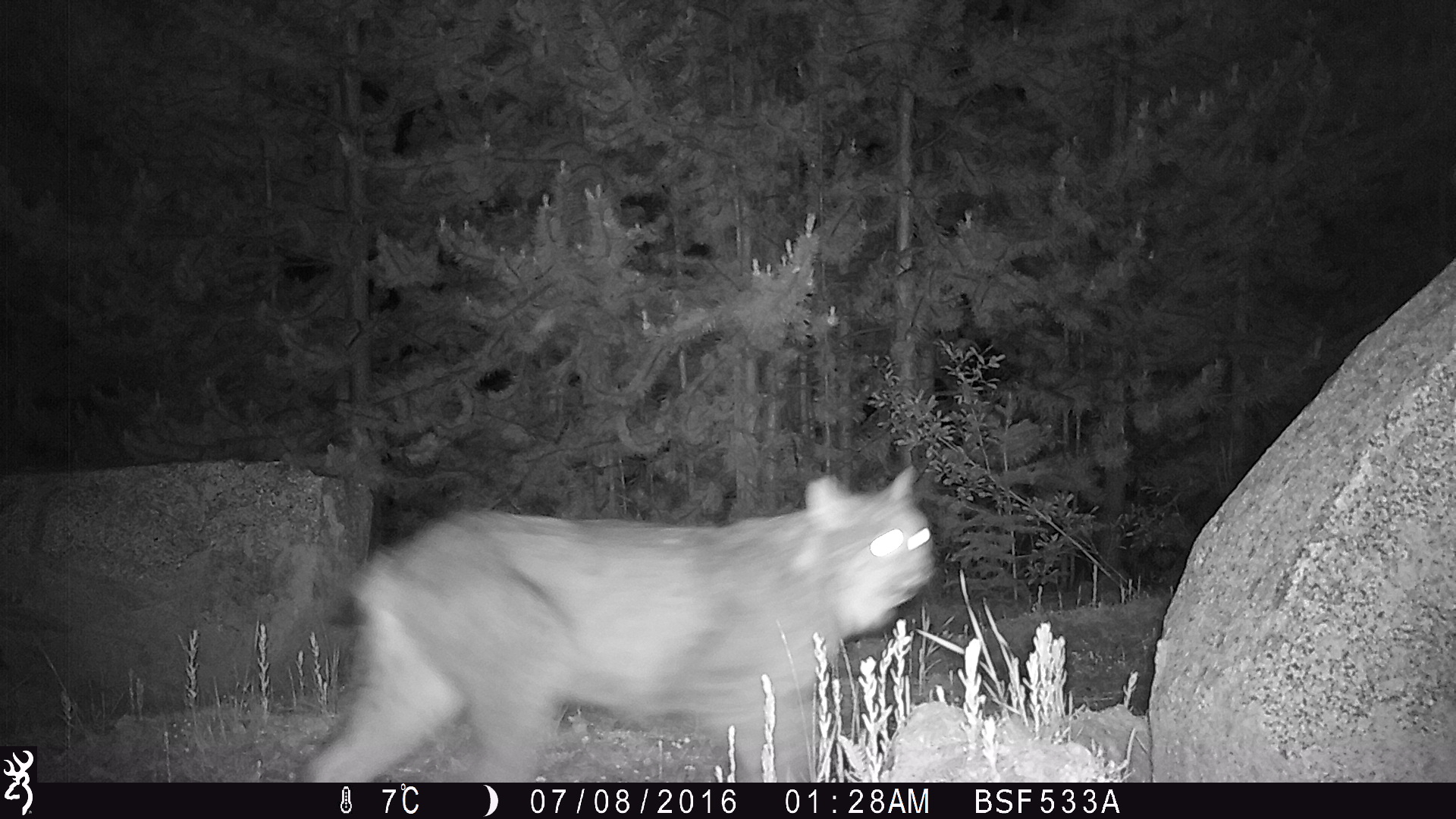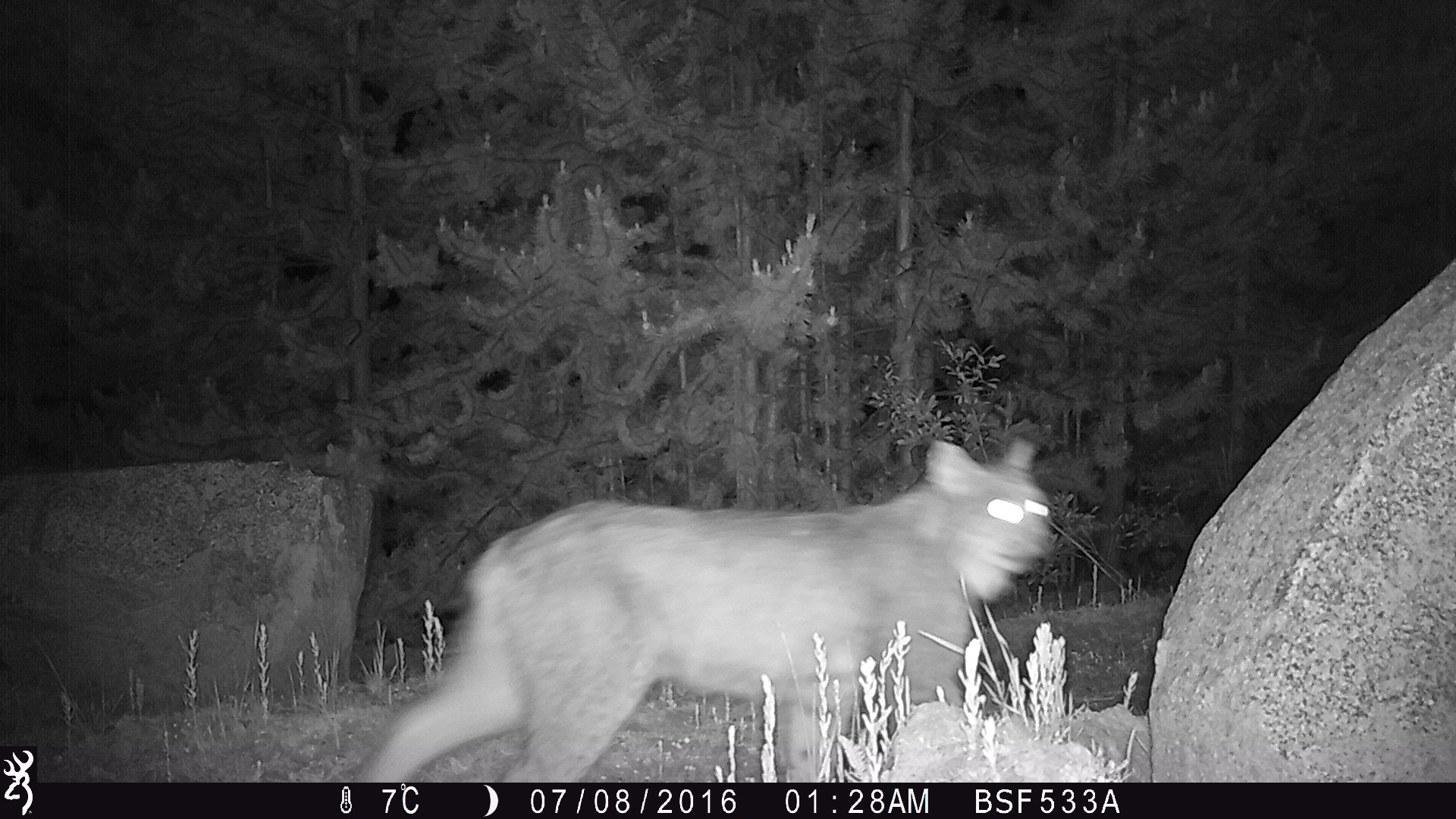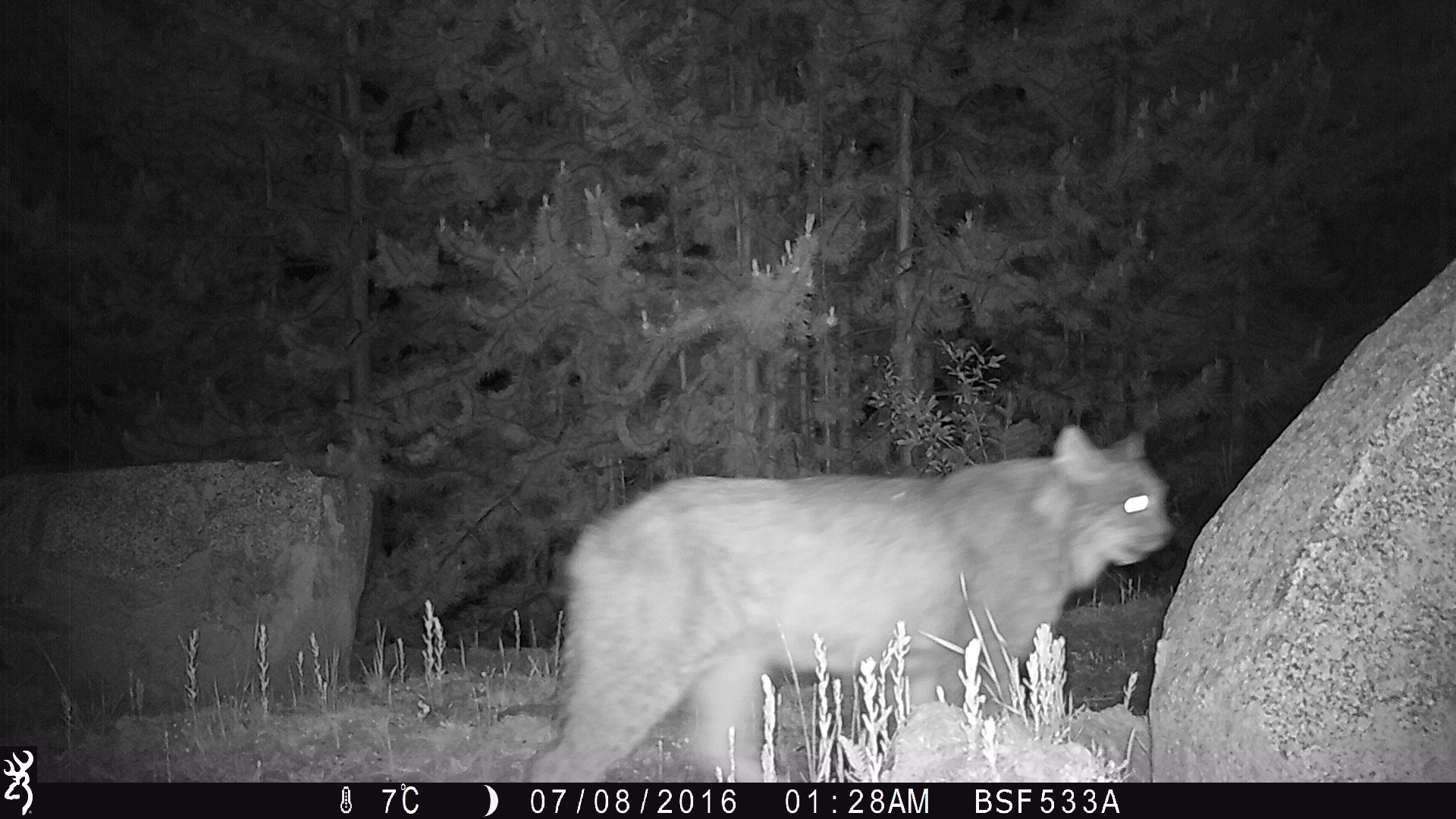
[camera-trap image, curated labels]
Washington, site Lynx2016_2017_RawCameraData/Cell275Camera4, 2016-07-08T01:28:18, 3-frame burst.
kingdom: Animalia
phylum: Chordata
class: Mammalia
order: Carnivora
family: Felidae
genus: Lynx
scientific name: Lynx canadensis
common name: canada lynx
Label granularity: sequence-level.